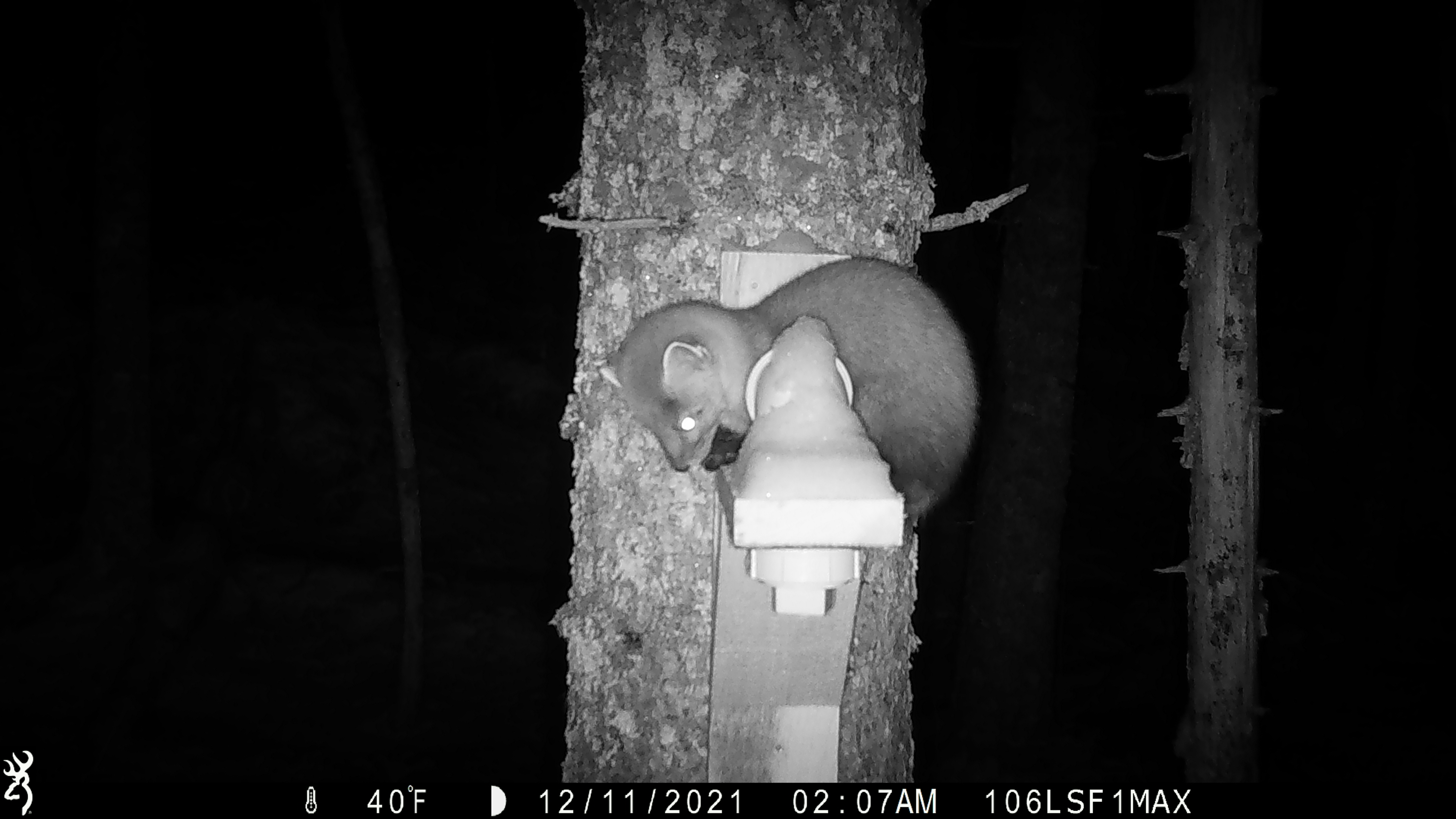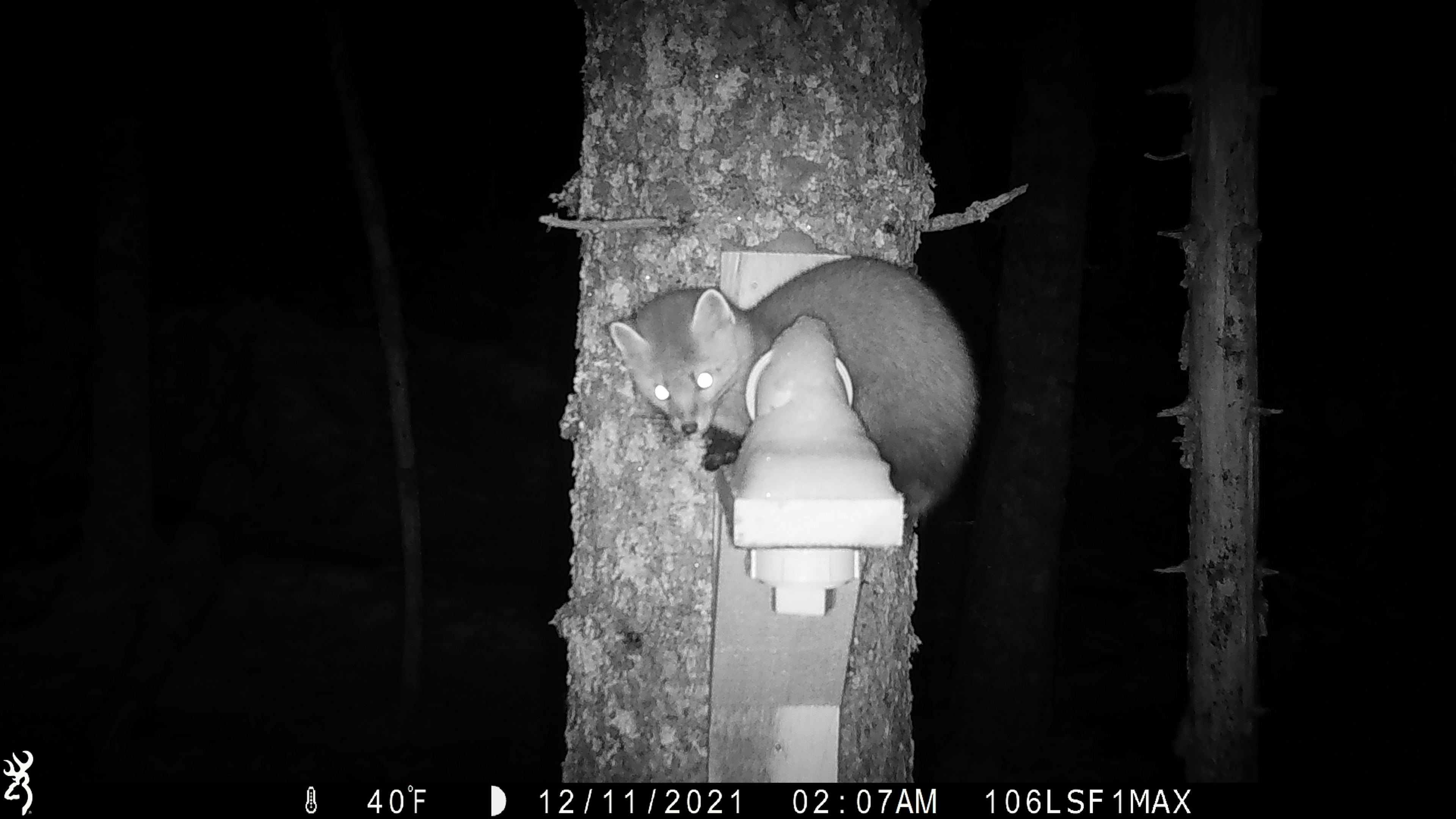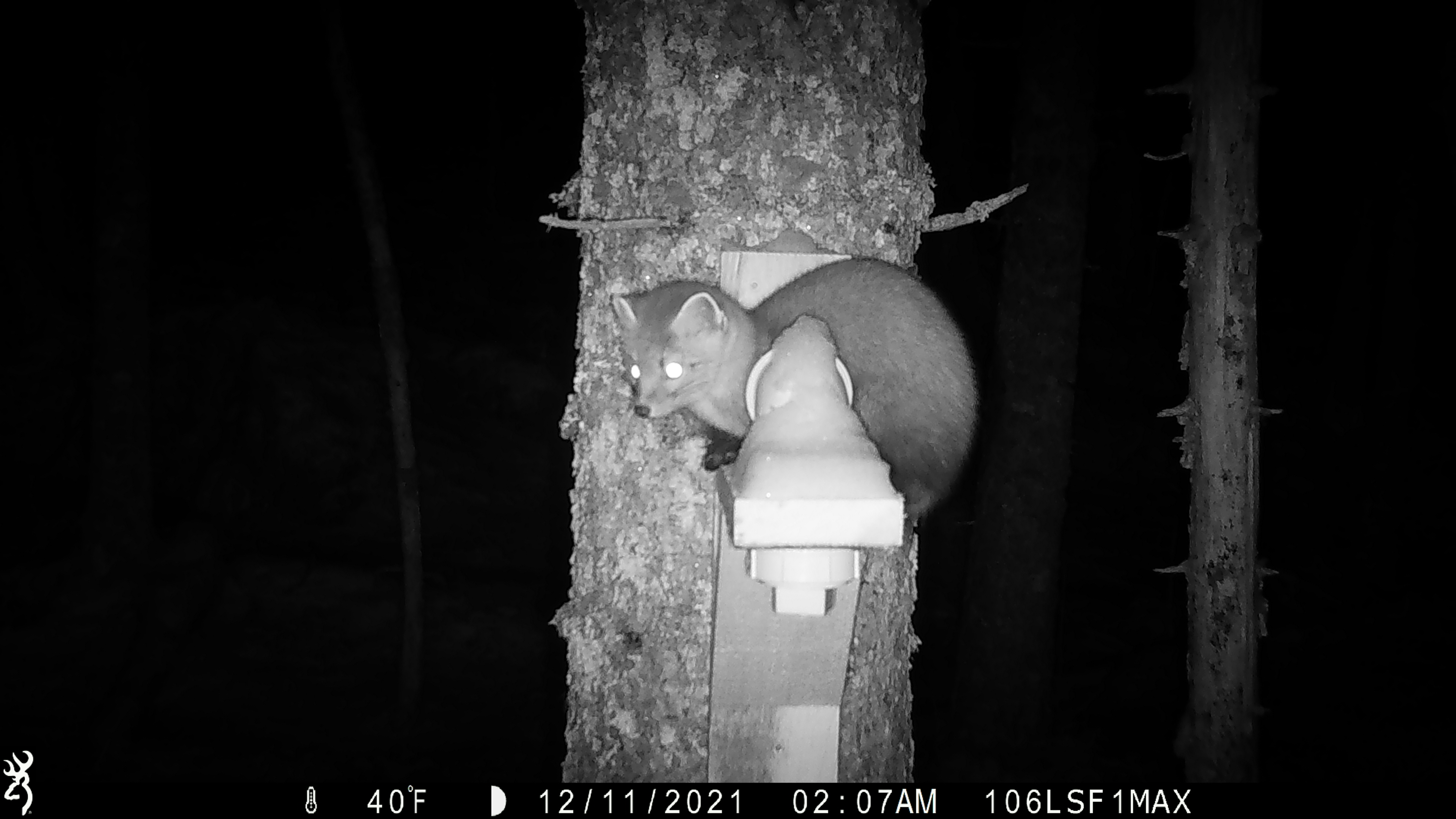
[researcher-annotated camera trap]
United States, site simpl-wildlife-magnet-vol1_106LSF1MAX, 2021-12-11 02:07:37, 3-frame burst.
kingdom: Animalia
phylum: Chordata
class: Mammalia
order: Carnivora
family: Mustelidae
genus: Martes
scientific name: Martes americana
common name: american marten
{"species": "american marten (Martes americana)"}